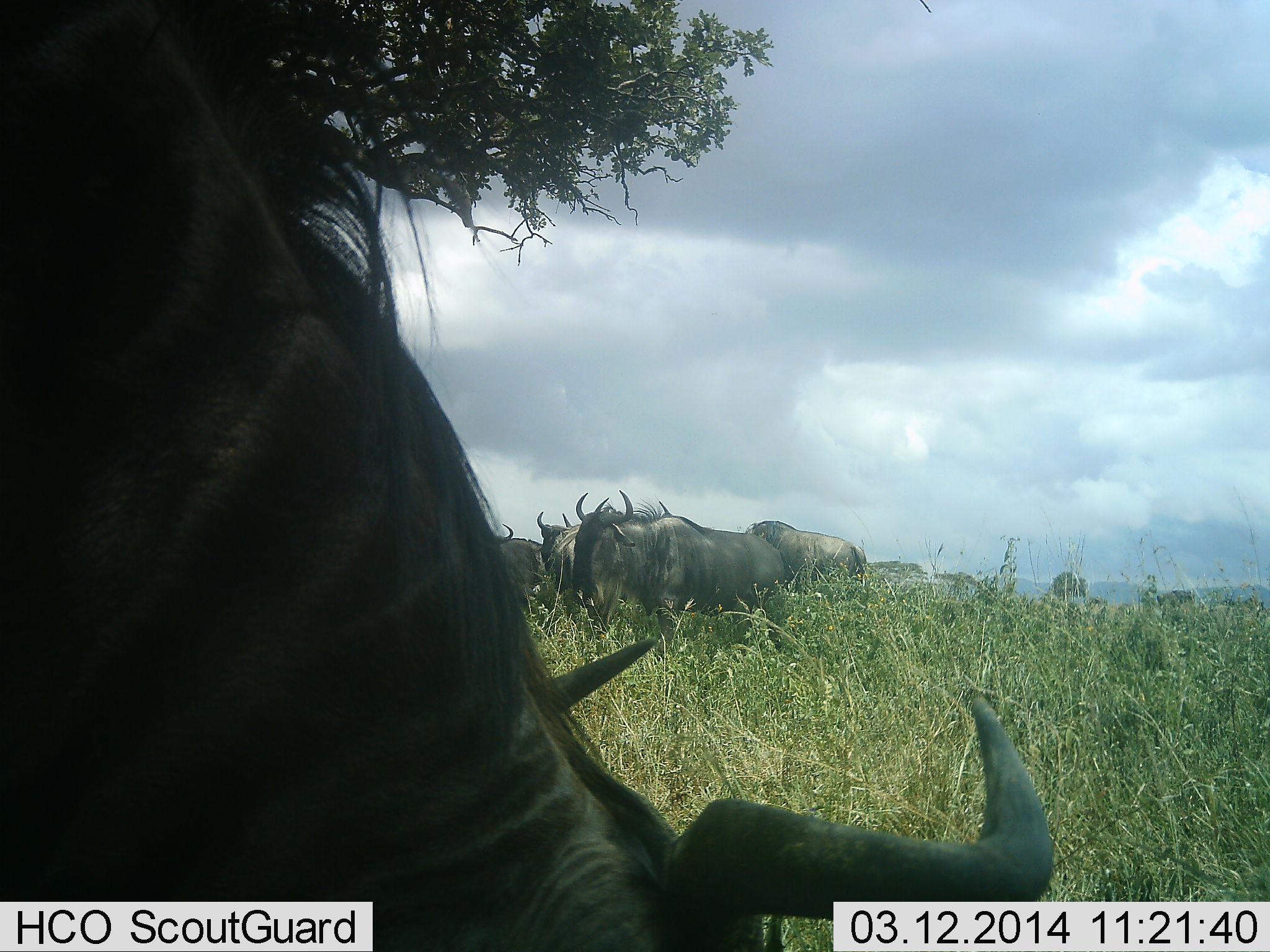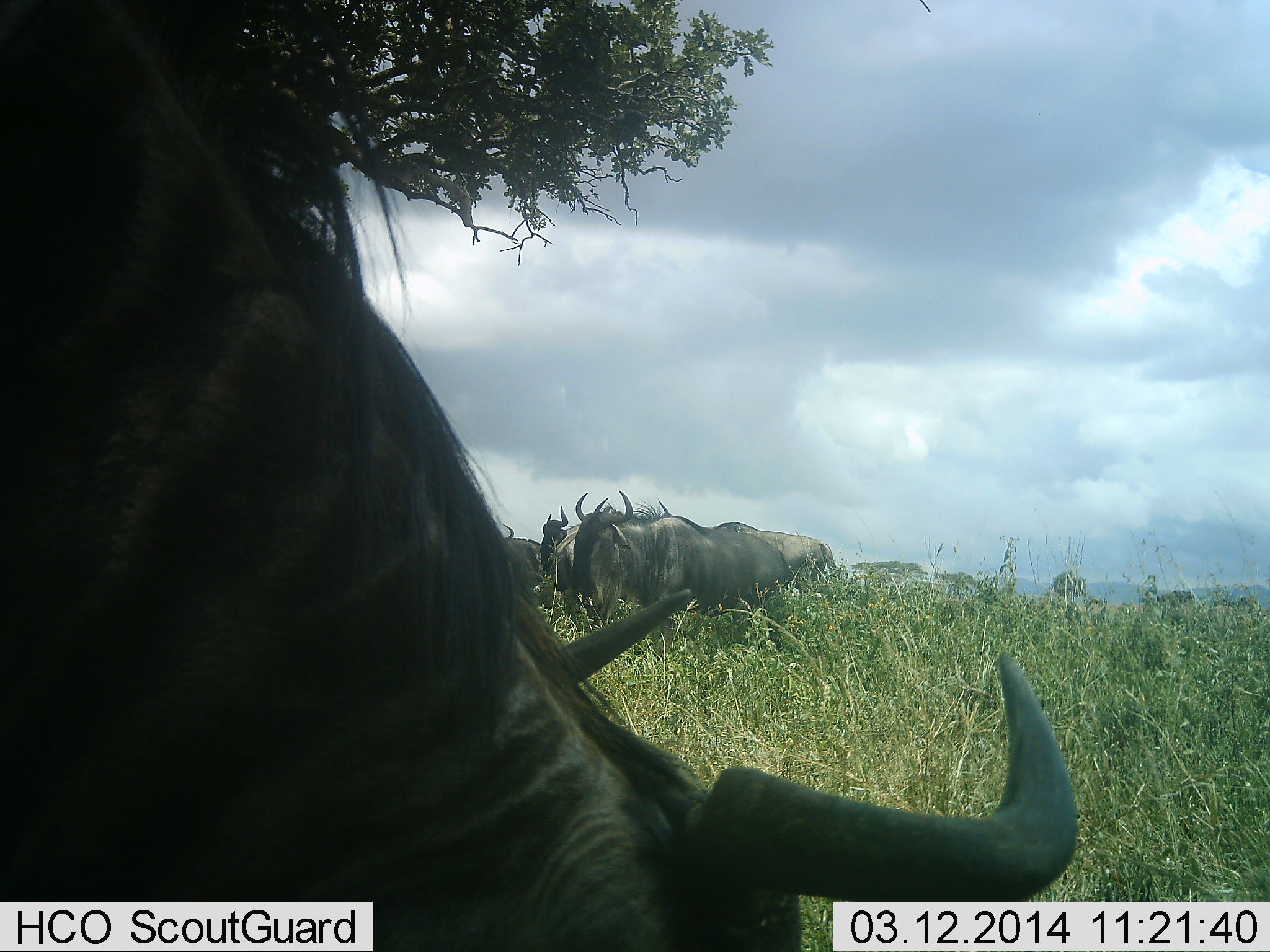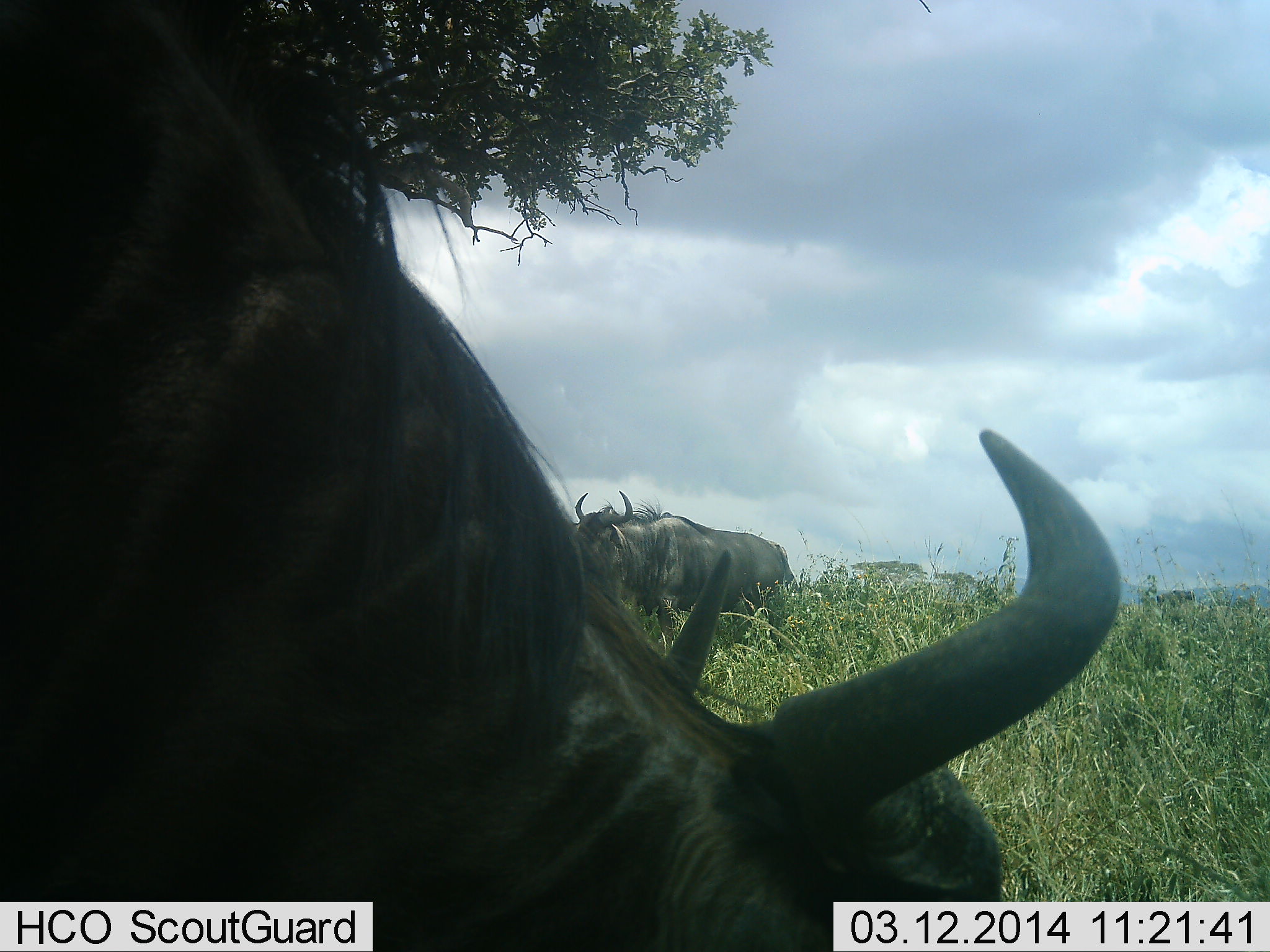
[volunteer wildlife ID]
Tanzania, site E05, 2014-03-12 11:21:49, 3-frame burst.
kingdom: Animalia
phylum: Chordata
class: Mammalia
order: Artiodactyla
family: Bovidae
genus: Connochaetes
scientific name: Connochaetes taurinus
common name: blue wildebeest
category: wildebeest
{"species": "wildebeest (blue wildebeest) (Connochaetes taurinus)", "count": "5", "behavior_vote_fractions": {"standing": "80%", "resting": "10%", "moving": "50%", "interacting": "0%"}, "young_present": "0%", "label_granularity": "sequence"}